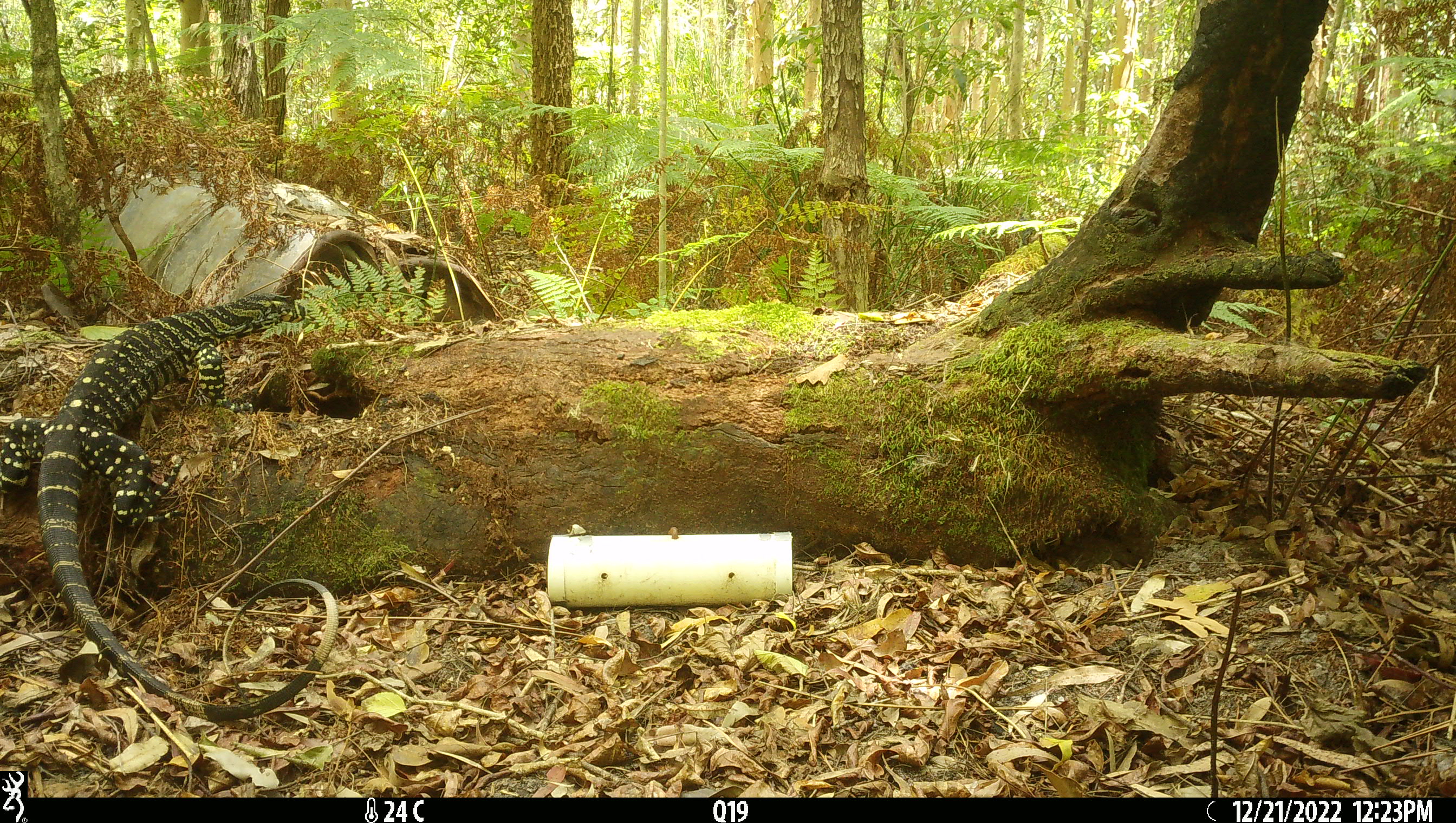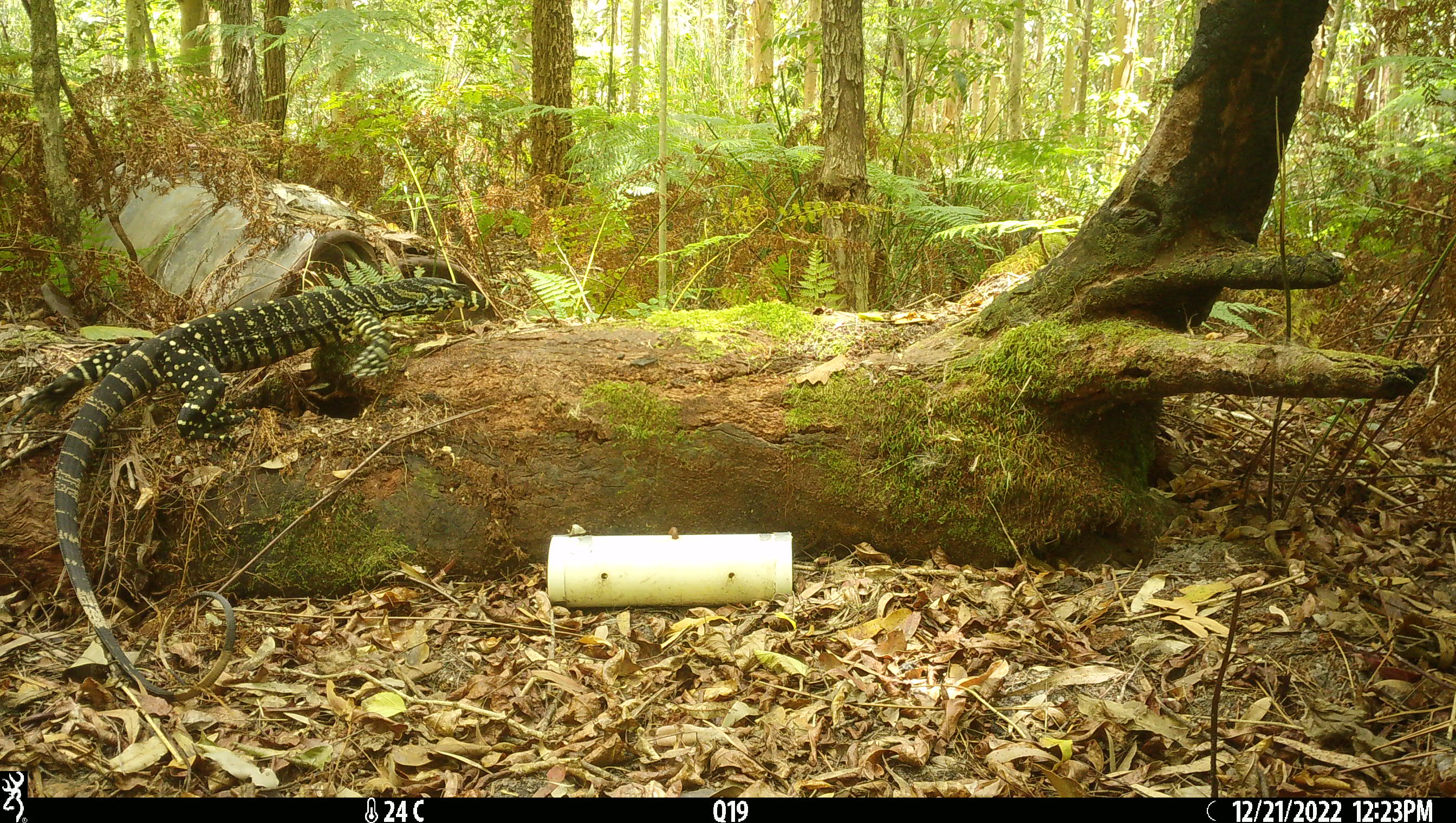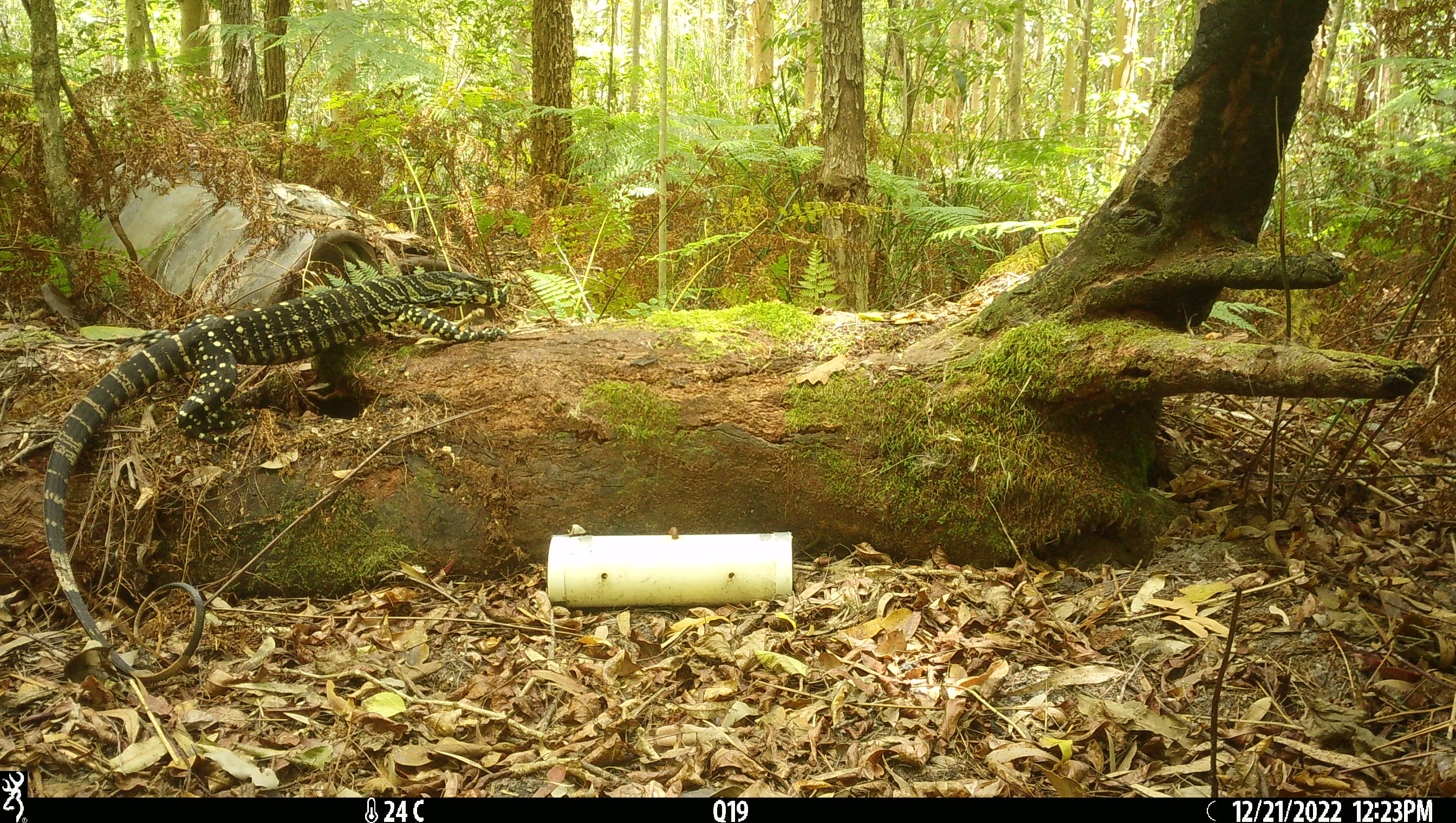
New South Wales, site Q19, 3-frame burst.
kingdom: Animalia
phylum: Chordata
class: Reptilia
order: Squamata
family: Varanidae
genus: Varanus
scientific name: Varanus varius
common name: lace monitor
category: goanna